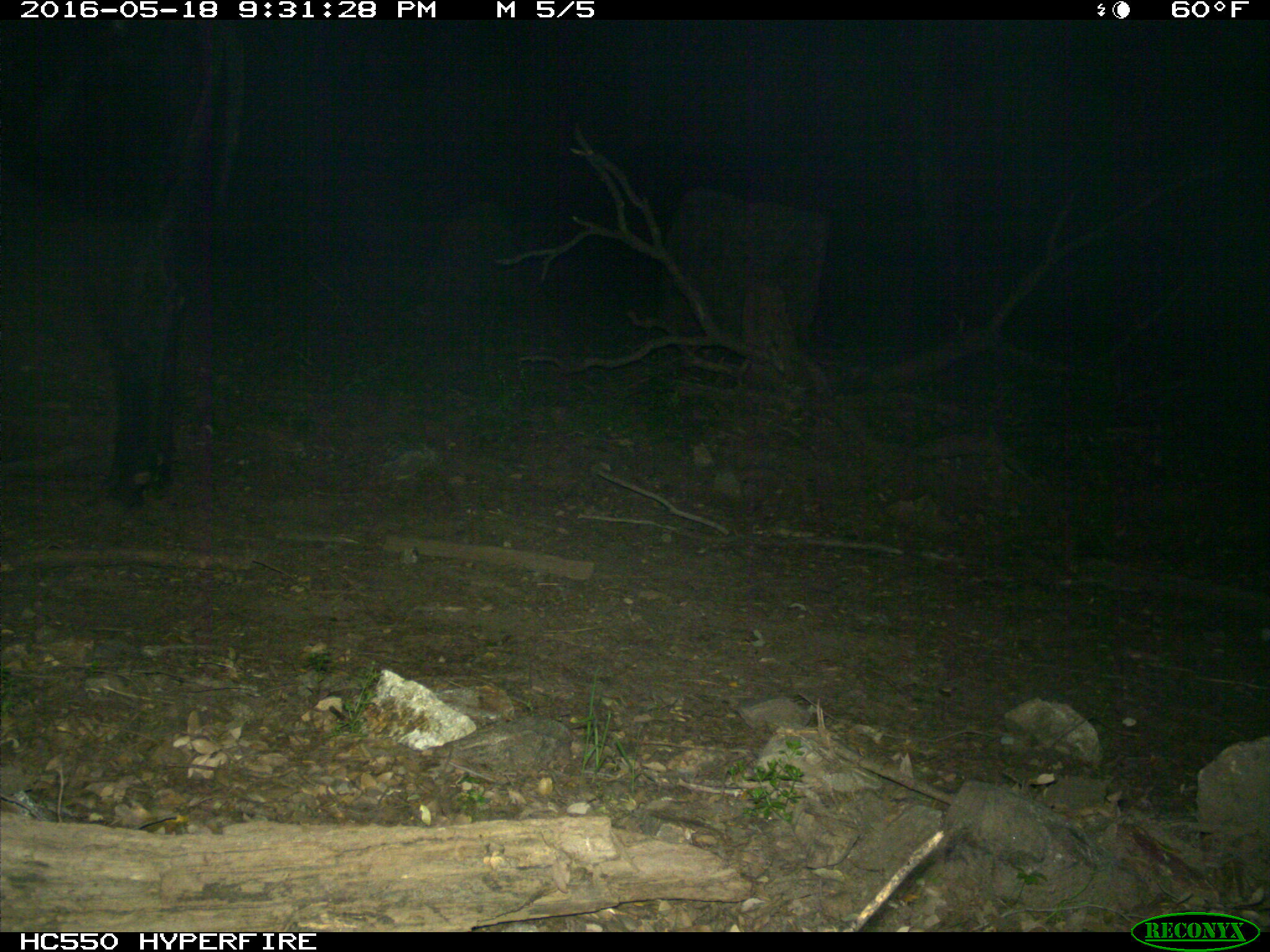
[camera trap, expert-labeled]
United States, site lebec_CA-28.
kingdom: Animalia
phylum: Chordata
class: Mammalia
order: Artiodactyla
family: Bovidae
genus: Bos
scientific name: Bos taurus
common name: domestic cow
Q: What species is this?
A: Bos taurus (domestic cow).